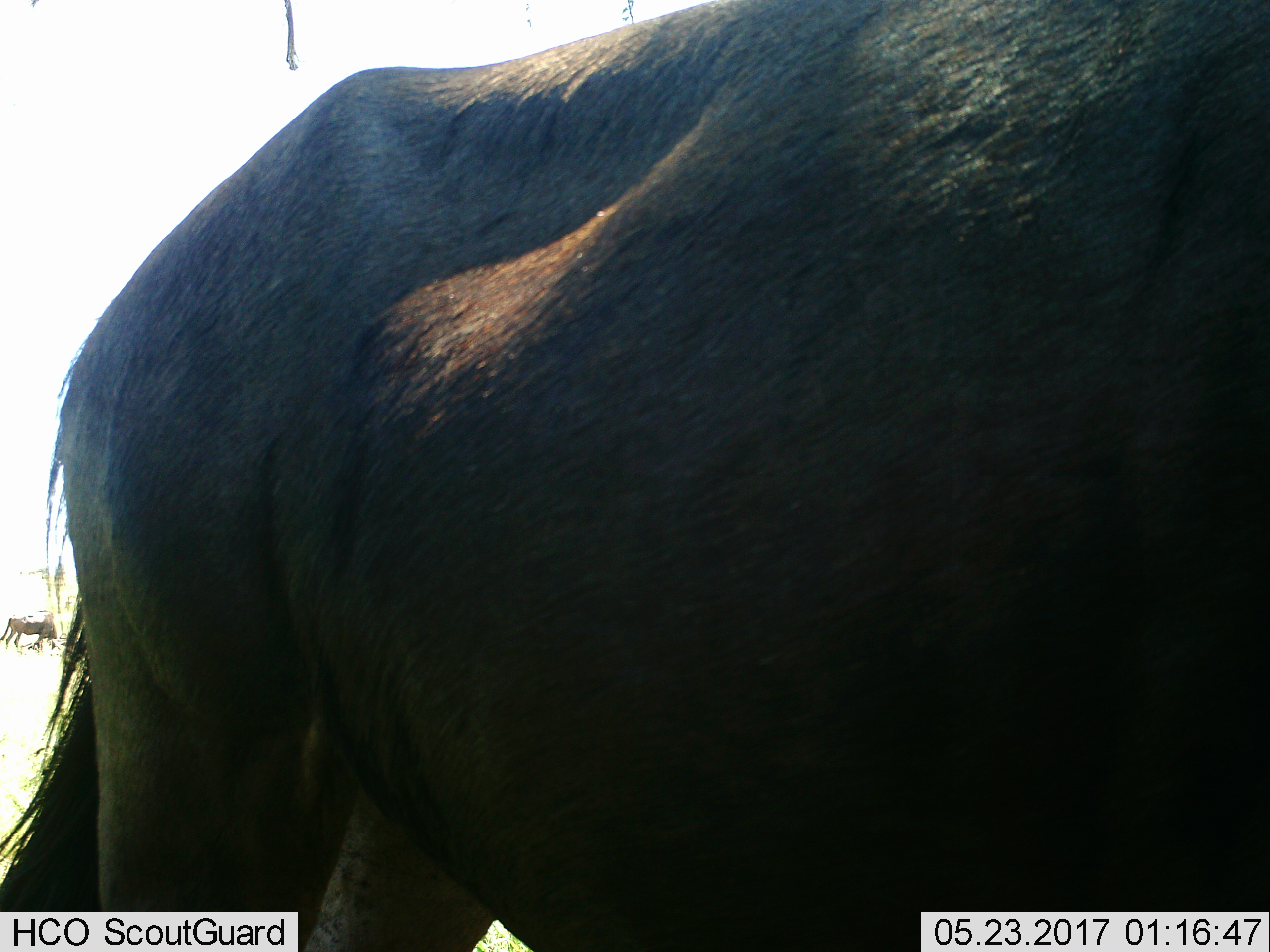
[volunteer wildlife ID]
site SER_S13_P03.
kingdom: Animalia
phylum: Chordata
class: Mammalia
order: Artiodactyla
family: Bovidae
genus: Connochaetes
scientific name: Connochaetes taurinus taurinus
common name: blue wildebeest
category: wildebeestblue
Wildebeestblue (blue wildebeest) (Connochaetes taurinus taurinus), count 2. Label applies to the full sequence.